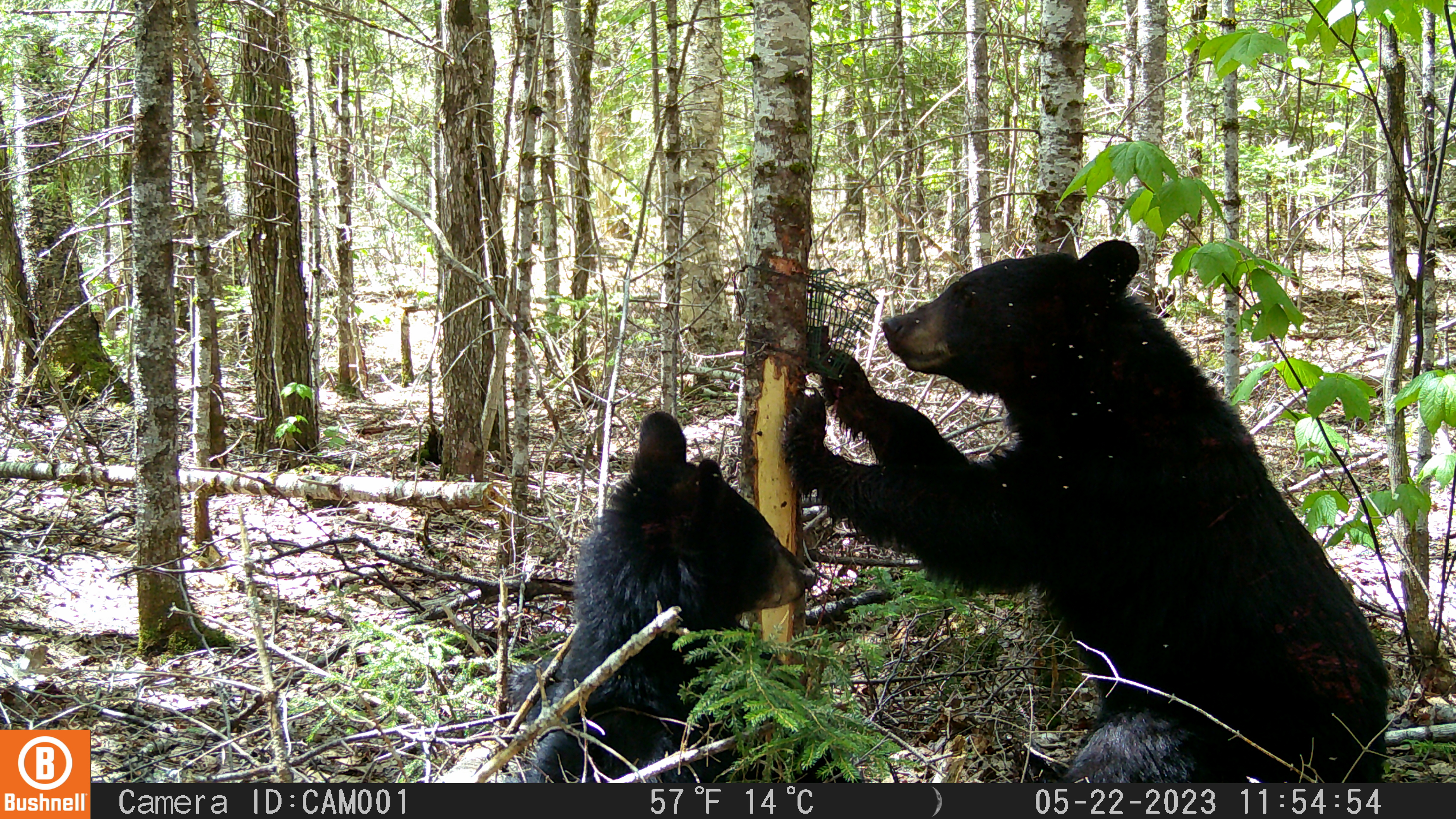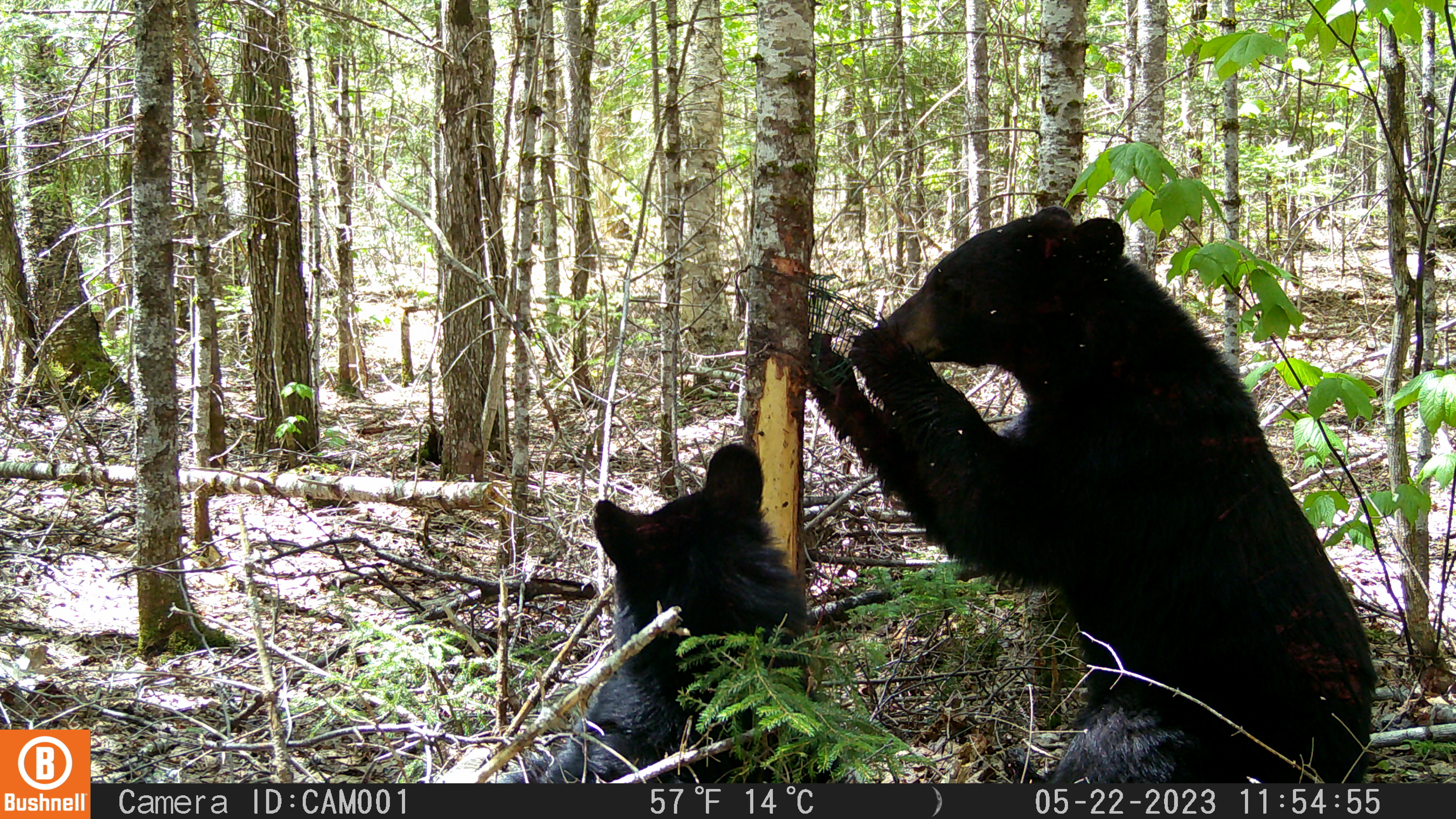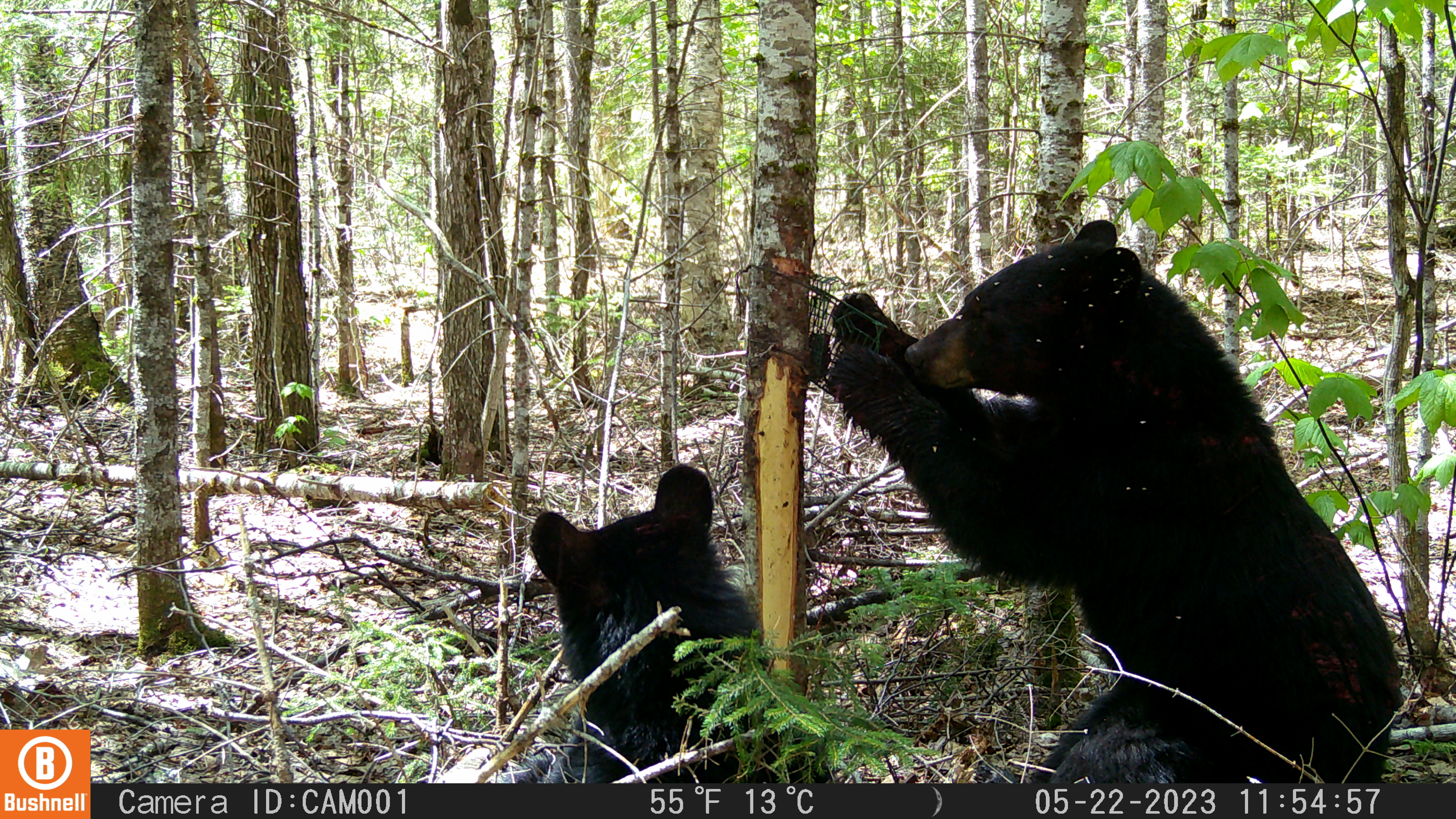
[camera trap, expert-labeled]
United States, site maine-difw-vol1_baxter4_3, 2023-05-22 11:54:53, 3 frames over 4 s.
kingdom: Animalia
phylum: Chordata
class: Mammalia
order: Carnivora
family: Ursidae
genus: Ursus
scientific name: Ursus americanus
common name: black bear